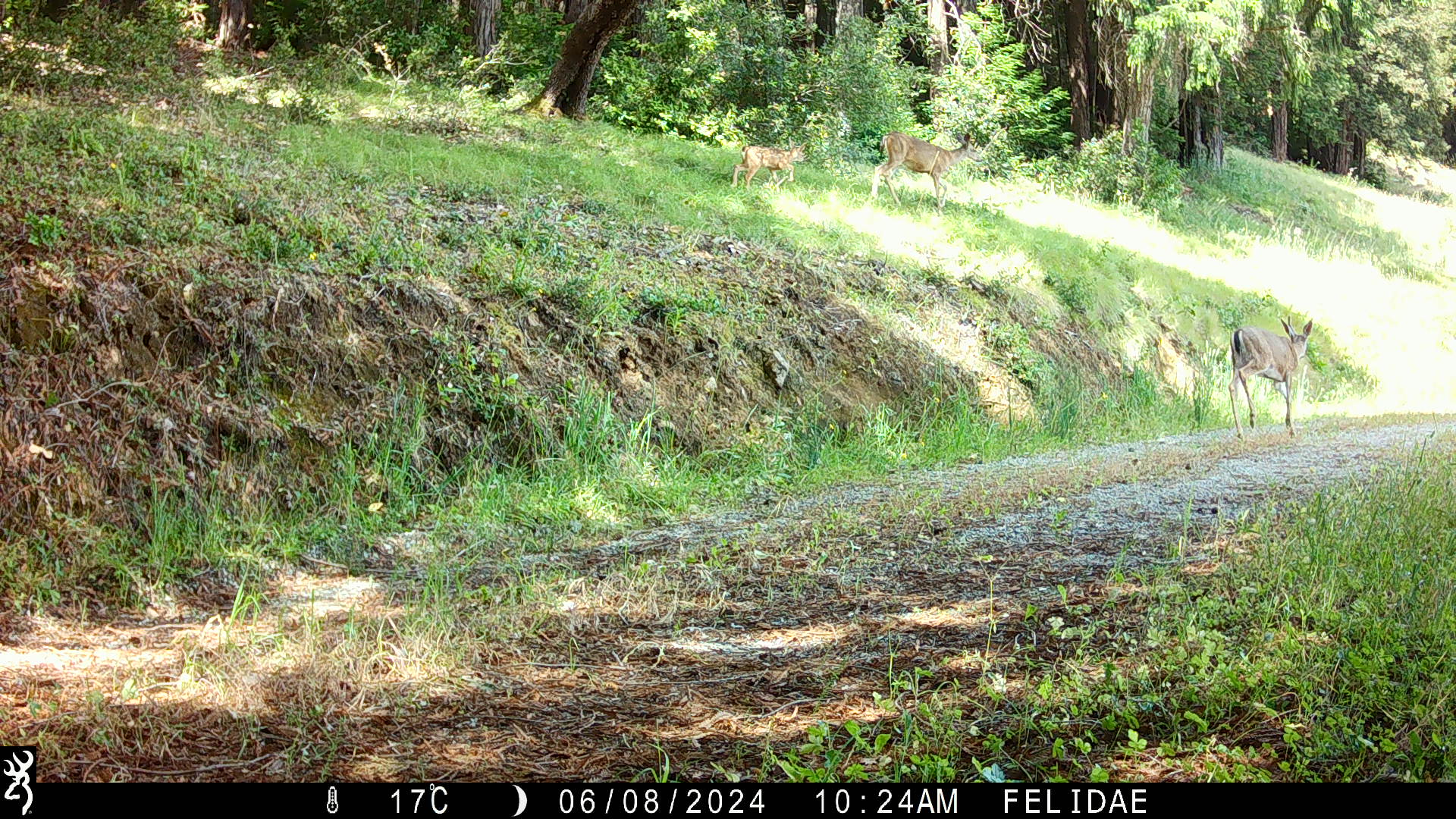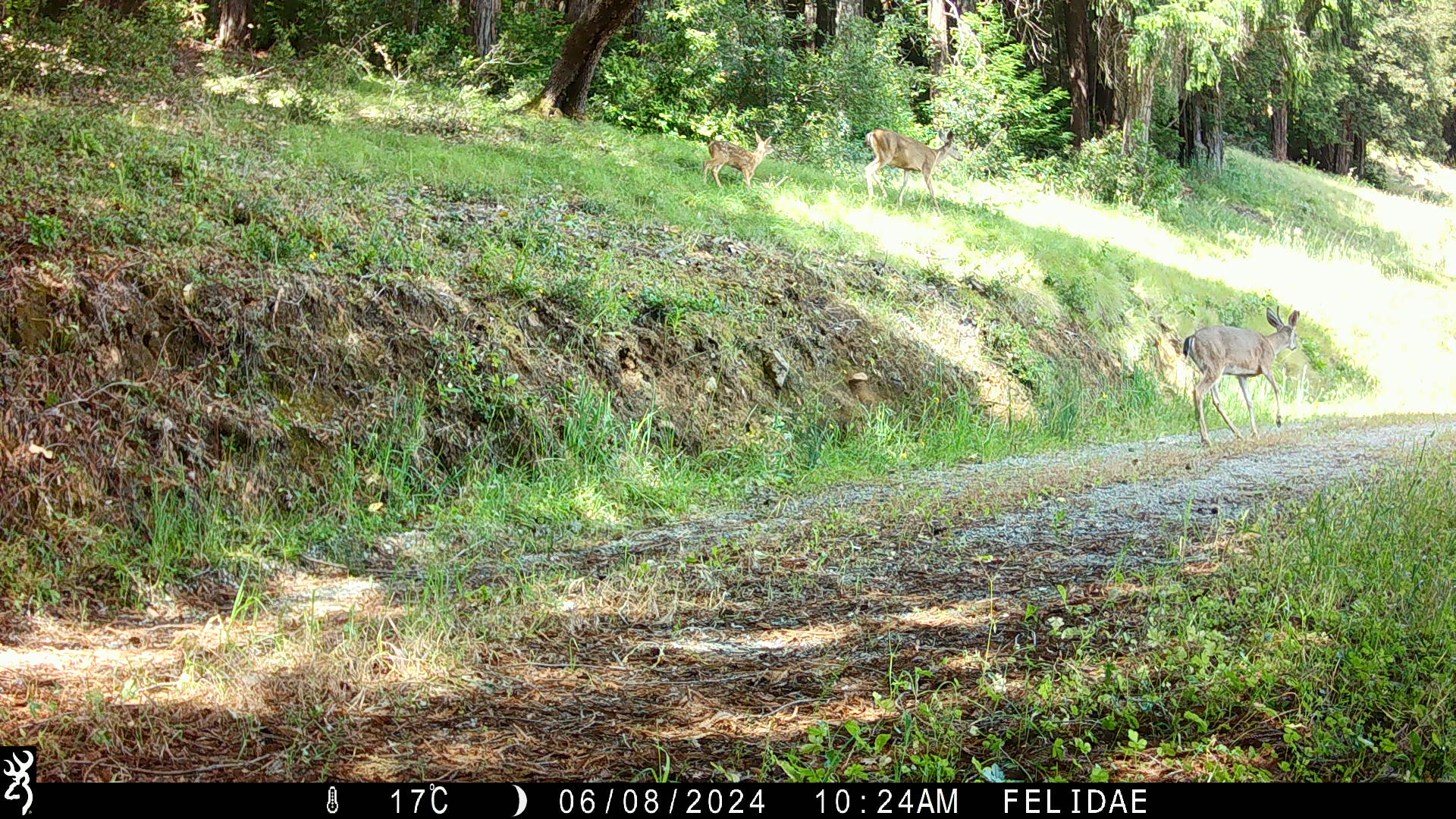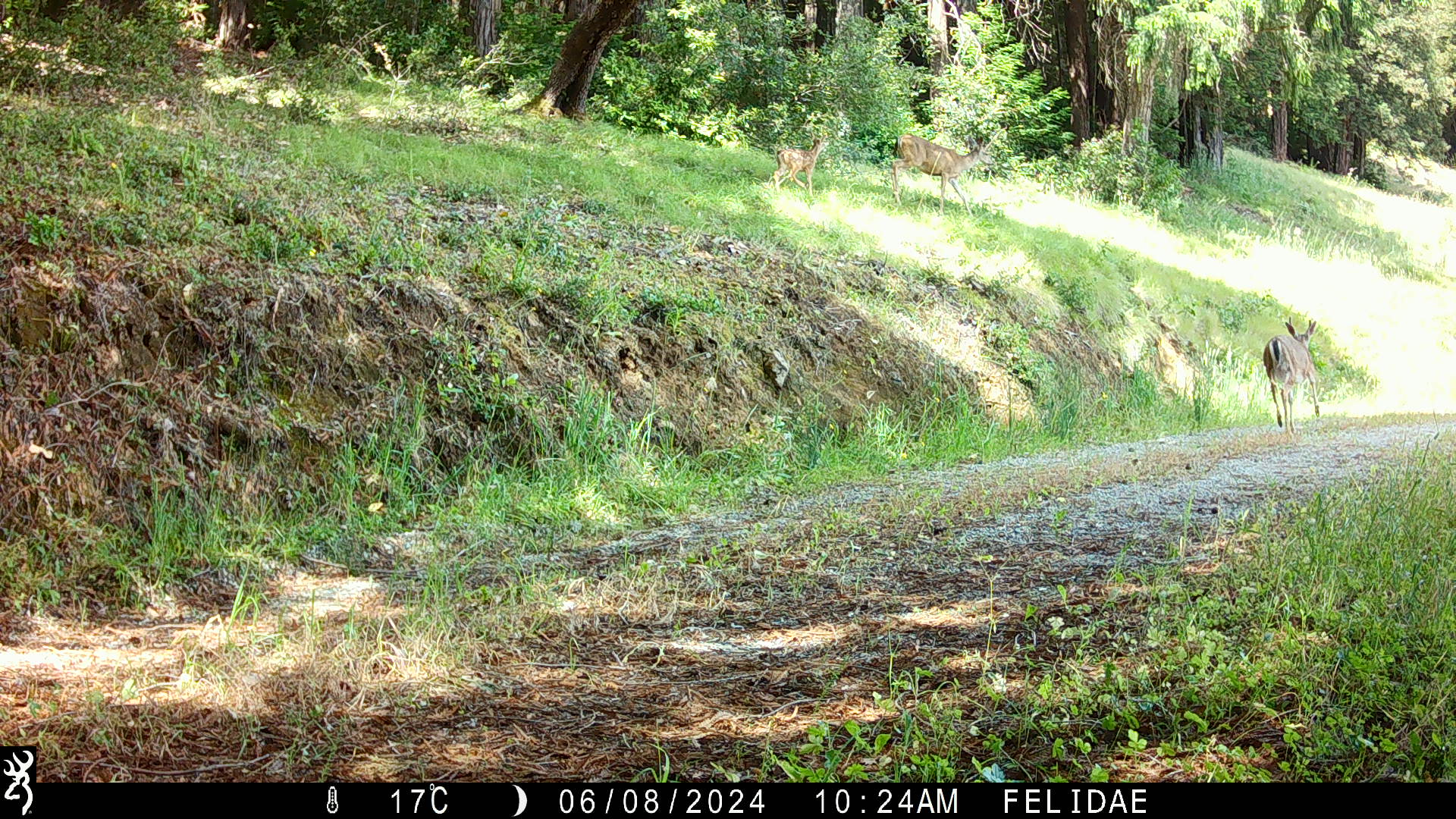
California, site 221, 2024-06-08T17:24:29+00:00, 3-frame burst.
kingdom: Animalia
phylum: Chordata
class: Mammalia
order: Artiodactyla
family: Cervidae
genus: Odocoileus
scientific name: Odocoileus hemionus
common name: mule deer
Mule deer (Odocoileus hemionus).